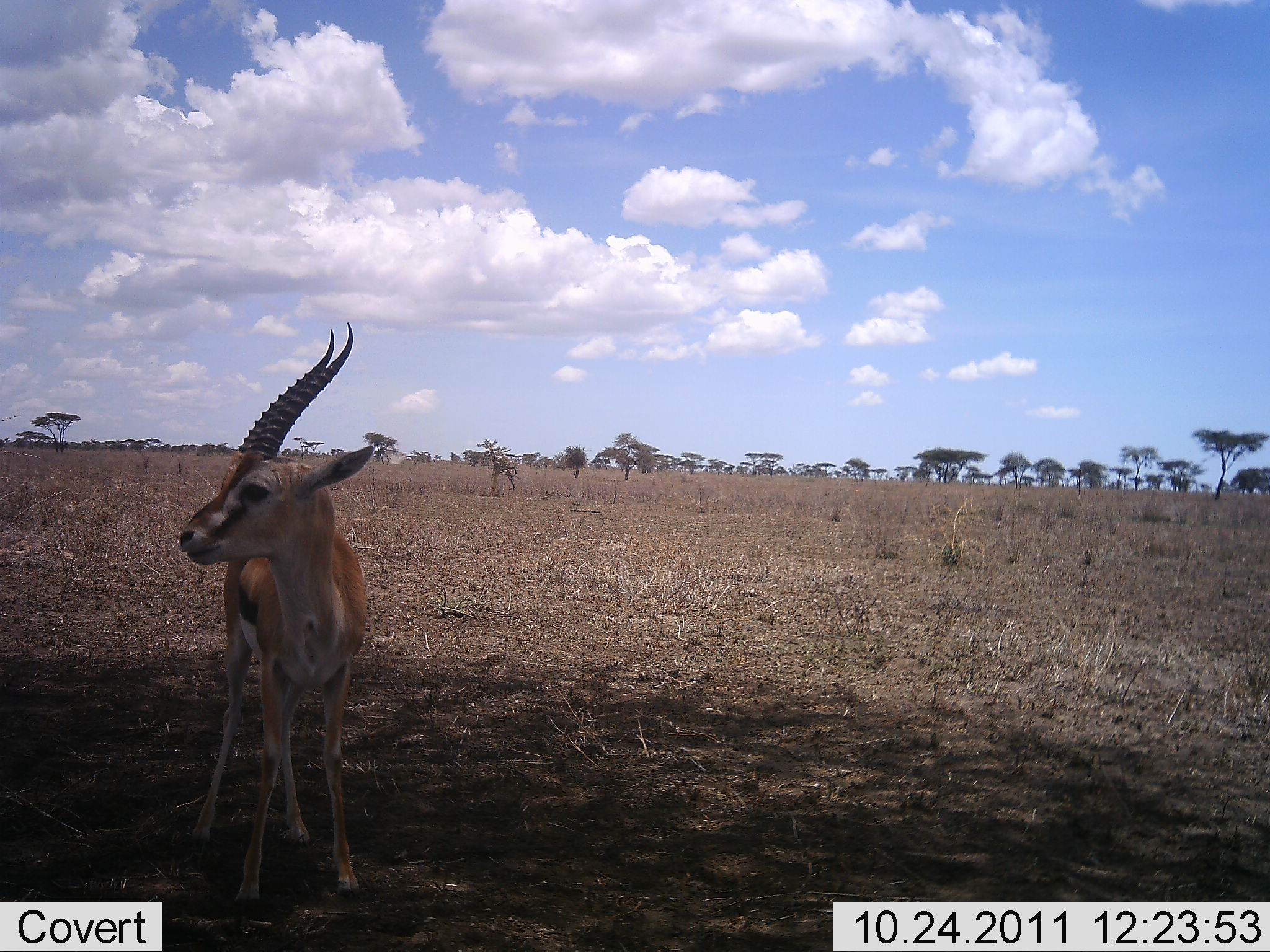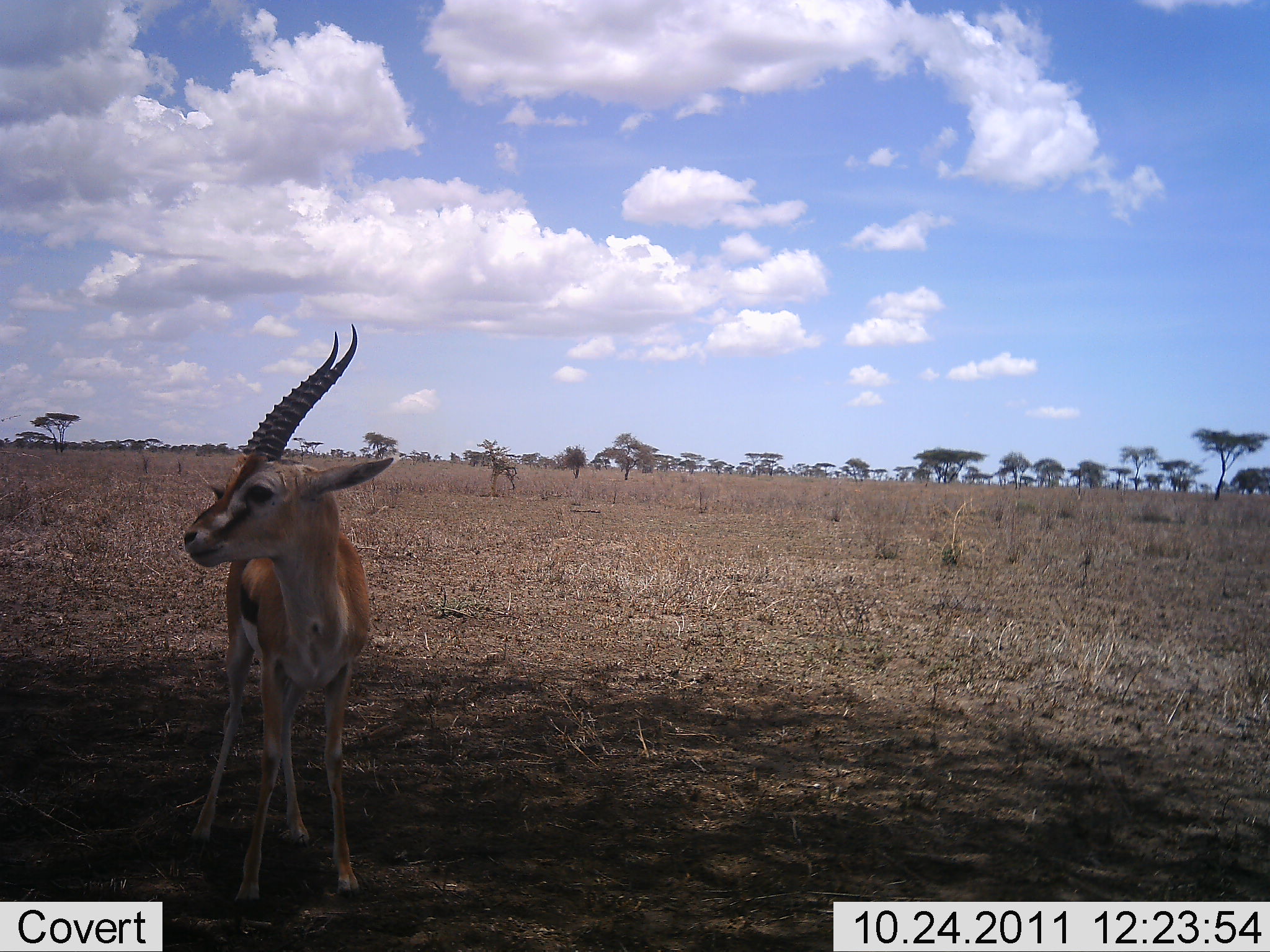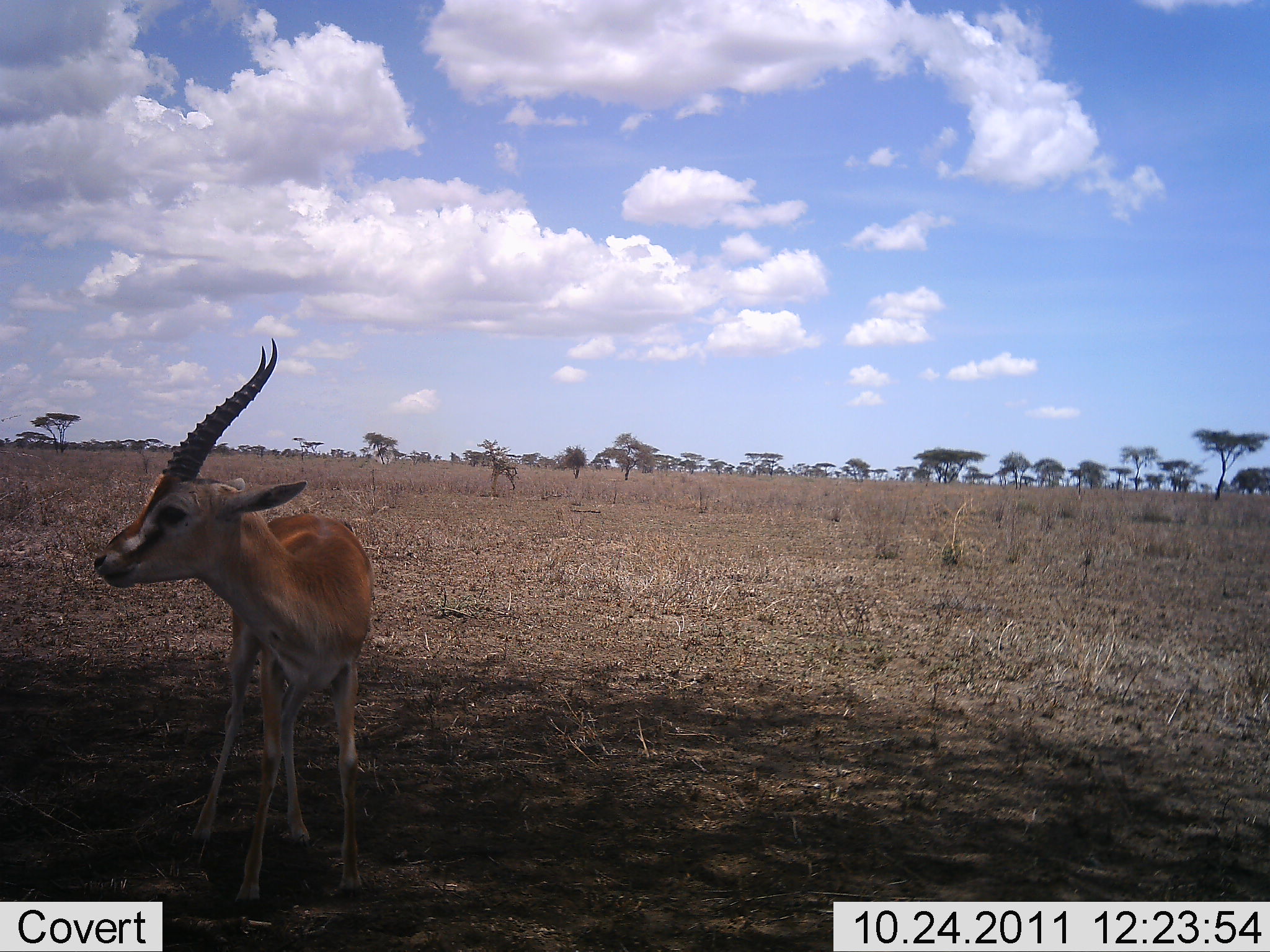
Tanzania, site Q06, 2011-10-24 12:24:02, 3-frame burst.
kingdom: Animalia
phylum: Chordata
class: Mammalia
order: Artiodactyla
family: Bovidae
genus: Eudorcas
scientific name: Eudorcas thomsonii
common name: thomson's gazelle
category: gazellethomsons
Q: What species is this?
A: Gazellethomsons (thomson's gazelle) (Eudorcas thomsonii).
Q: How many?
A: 1.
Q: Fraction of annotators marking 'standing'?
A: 92%.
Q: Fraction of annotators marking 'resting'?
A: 0%.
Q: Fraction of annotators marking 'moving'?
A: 8%.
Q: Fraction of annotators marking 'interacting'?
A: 0%.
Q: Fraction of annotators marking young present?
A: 0%.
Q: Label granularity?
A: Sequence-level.